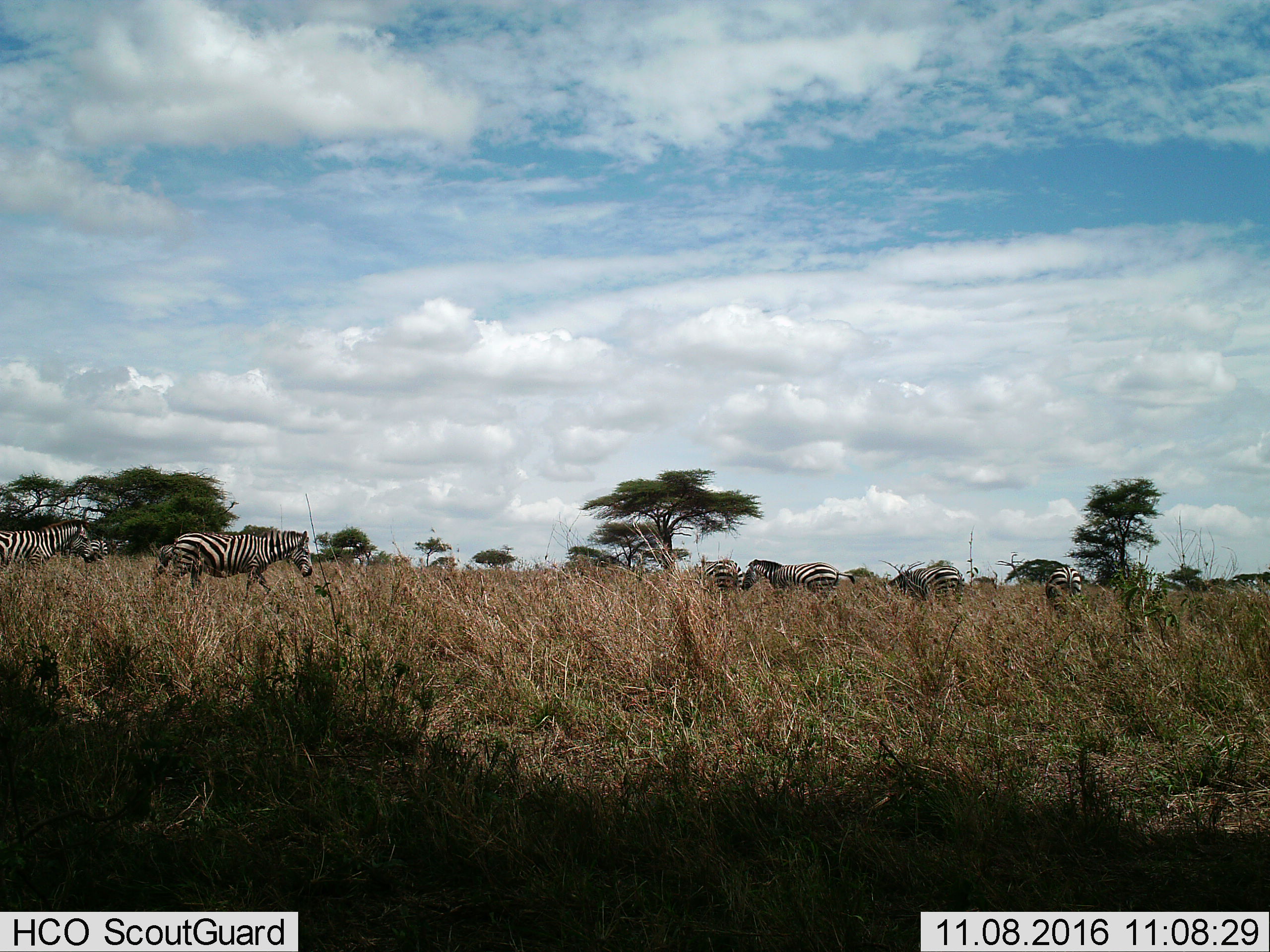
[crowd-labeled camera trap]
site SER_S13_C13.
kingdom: Animalia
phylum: Chordata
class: Mammalia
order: Perissodactyla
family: Equidae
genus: Equus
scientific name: Equus quagga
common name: plains zebra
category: zebraplains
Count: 8.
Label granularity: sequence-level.